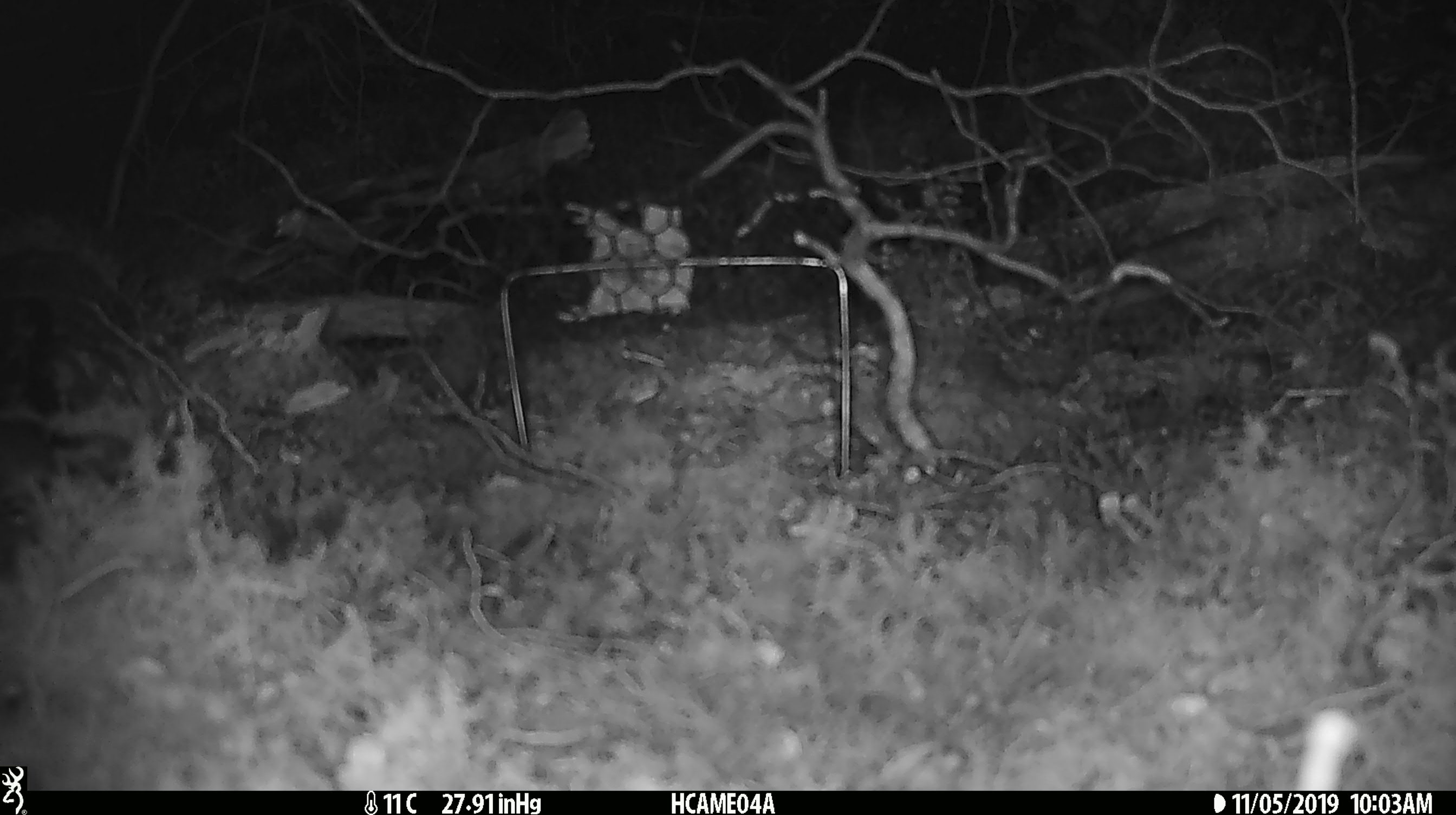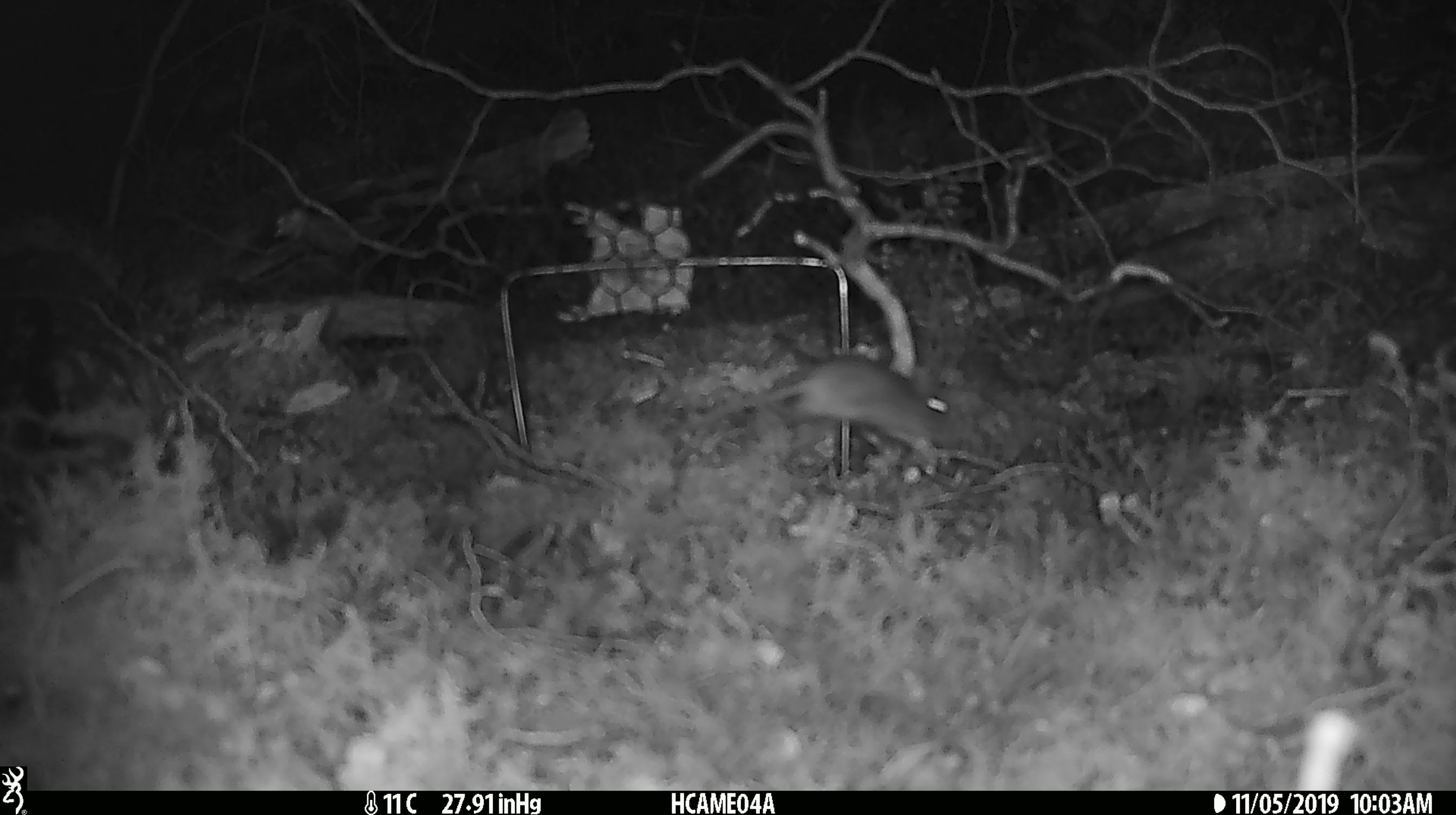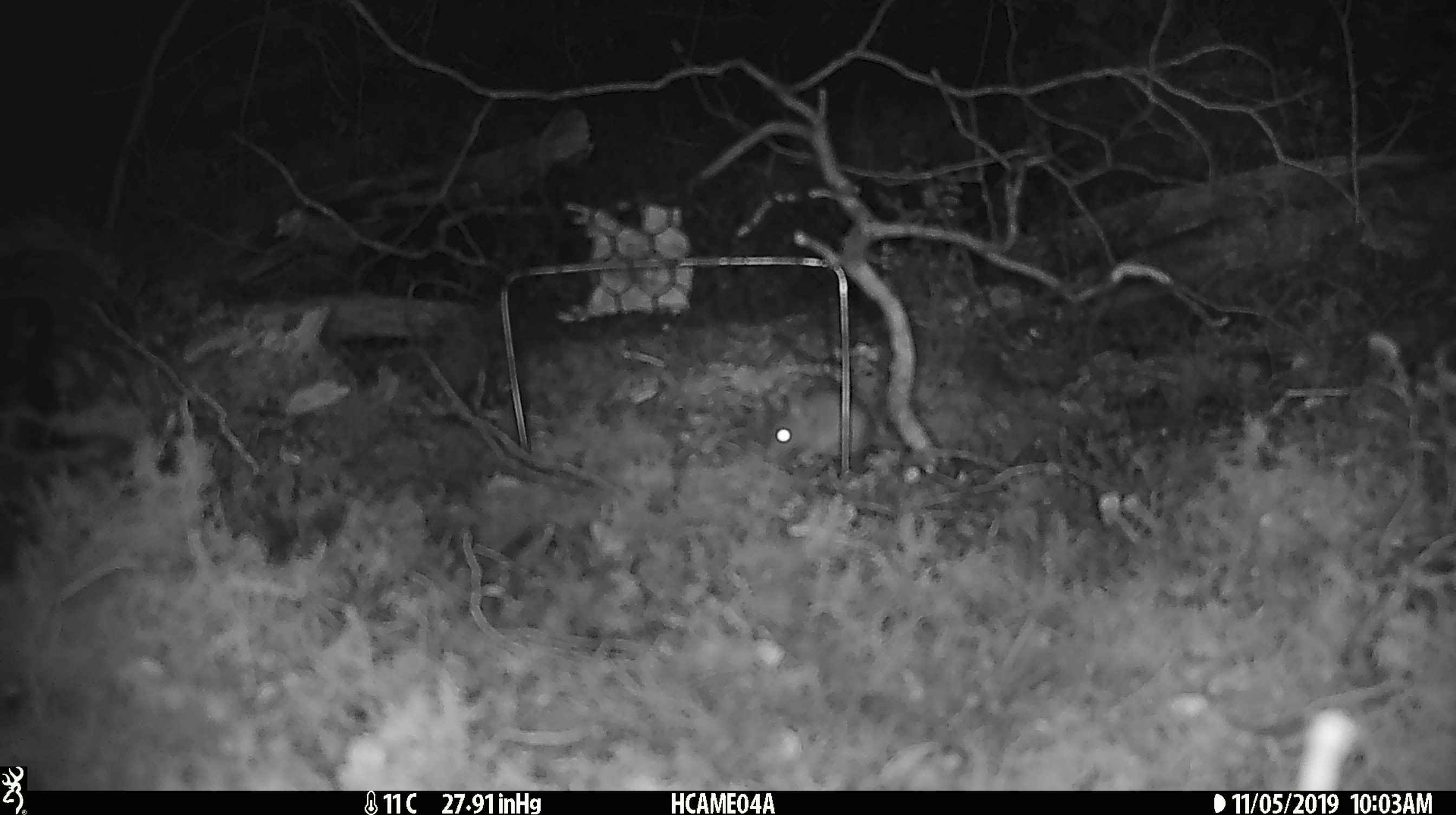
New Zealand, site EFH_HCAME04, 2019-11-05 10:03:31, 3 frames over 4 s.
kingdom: Animalia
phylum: Chordata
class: Mammalia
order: Rodentia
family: Muridae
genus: Mus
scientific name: Mus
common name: mouse